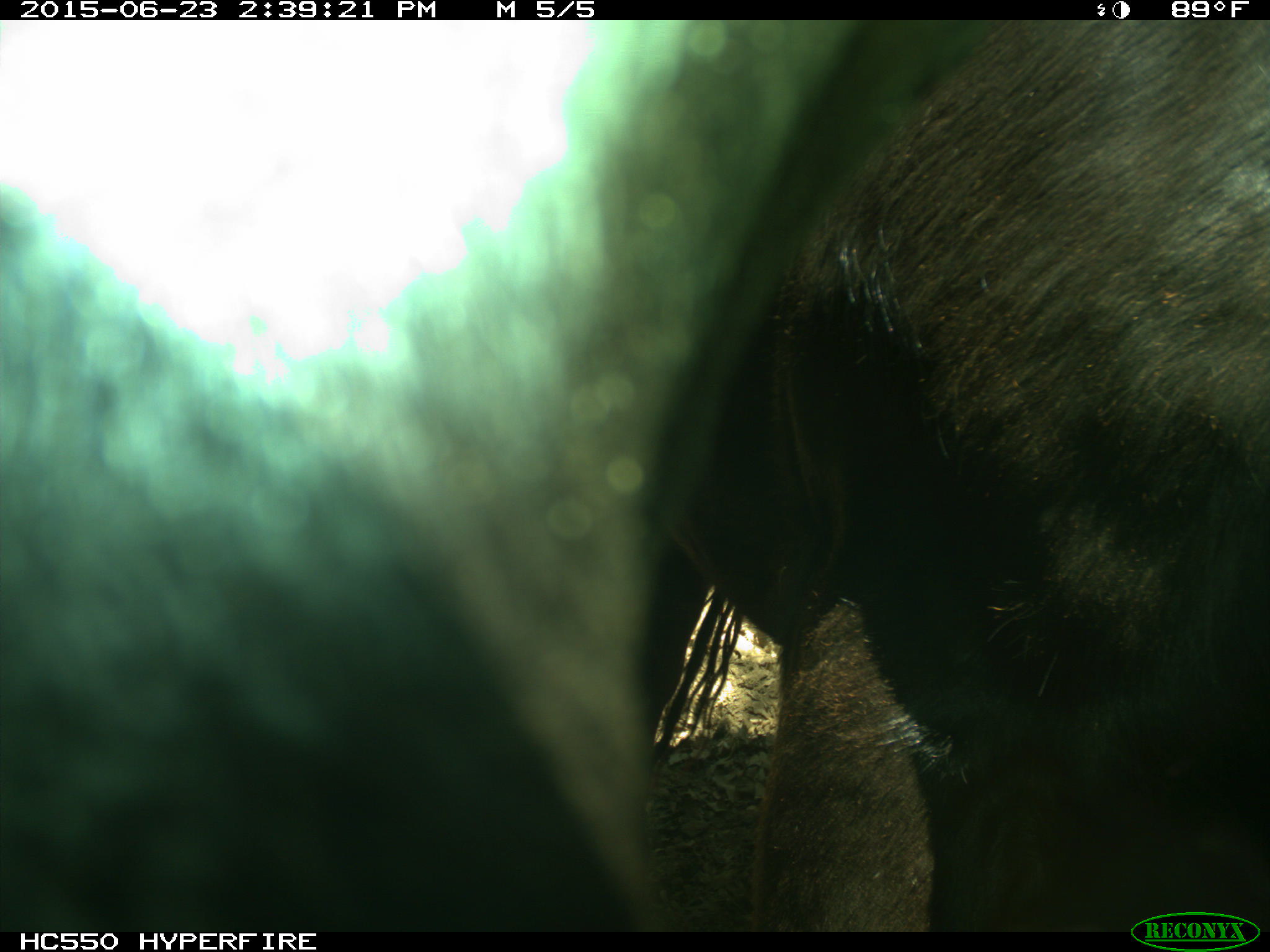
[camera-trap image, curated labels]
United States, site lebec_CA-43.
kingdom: Animalia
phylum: Chordata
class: Mammalia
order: Artiodactyla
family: Bovidae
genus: Bos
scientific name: Bos taurus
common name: domestic cow